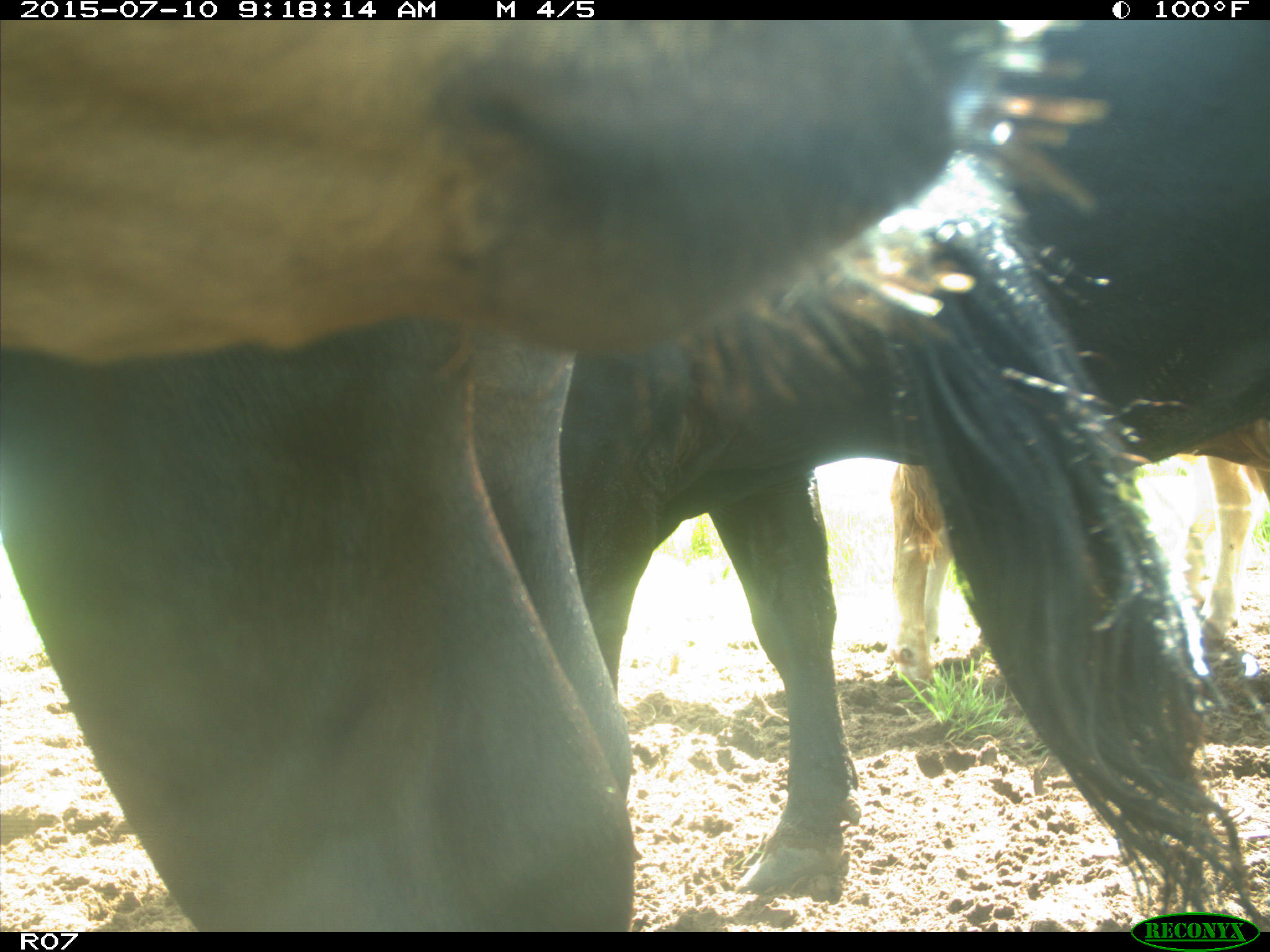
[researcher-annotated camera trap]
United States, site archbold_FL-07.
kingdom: Animalia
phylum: Chordata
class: Mammalia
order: Artiodactyla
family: Bovidae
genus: Bos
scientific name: Bos taurus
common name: domestic cow